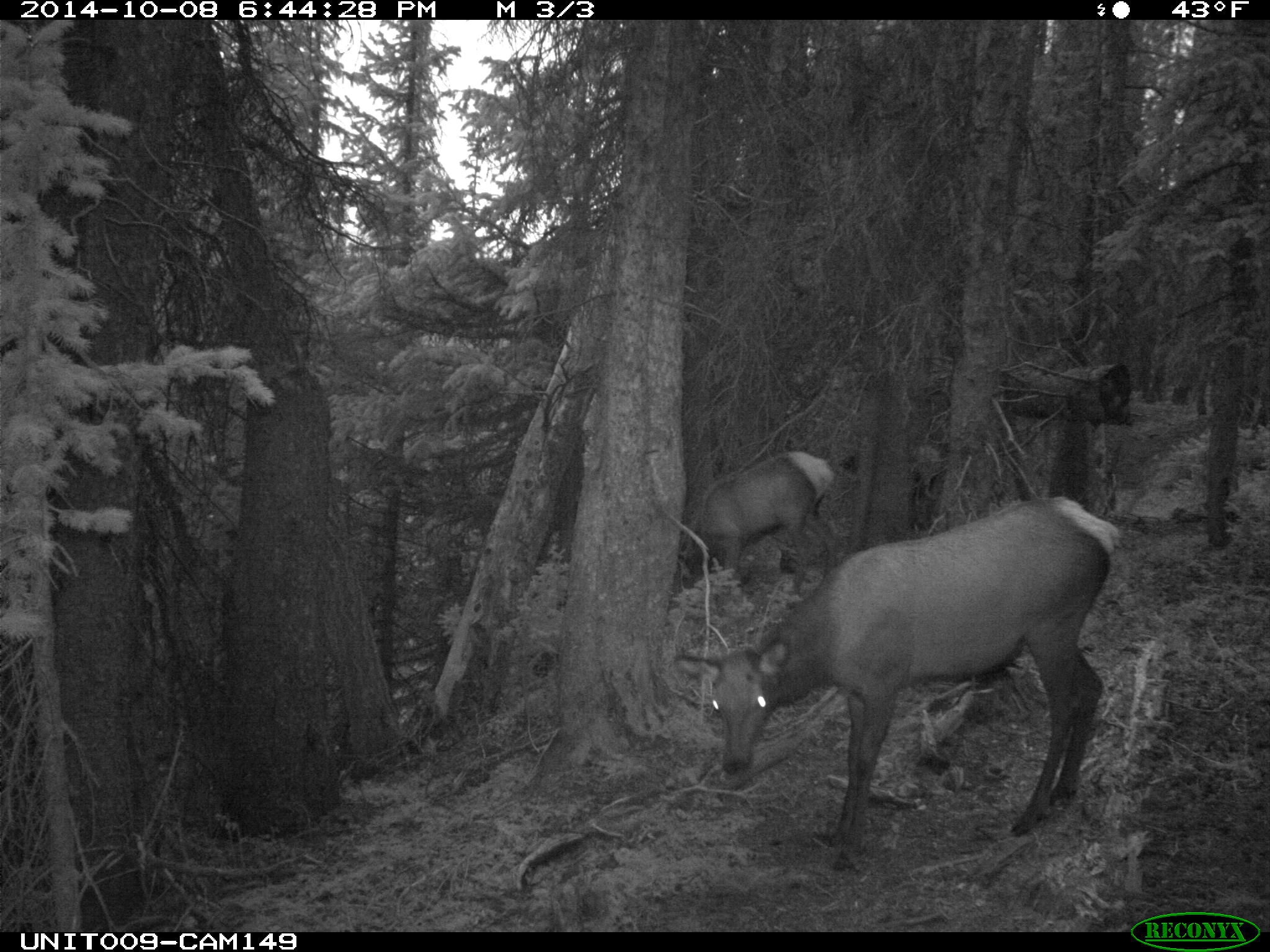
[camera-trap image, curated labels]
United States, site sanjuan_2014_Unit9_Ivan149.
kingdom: Animalia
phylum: Chordata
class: Mammalia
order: Artiodactyla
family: Cervidae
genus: Cervus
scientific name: Cervus elaphus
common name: red deer